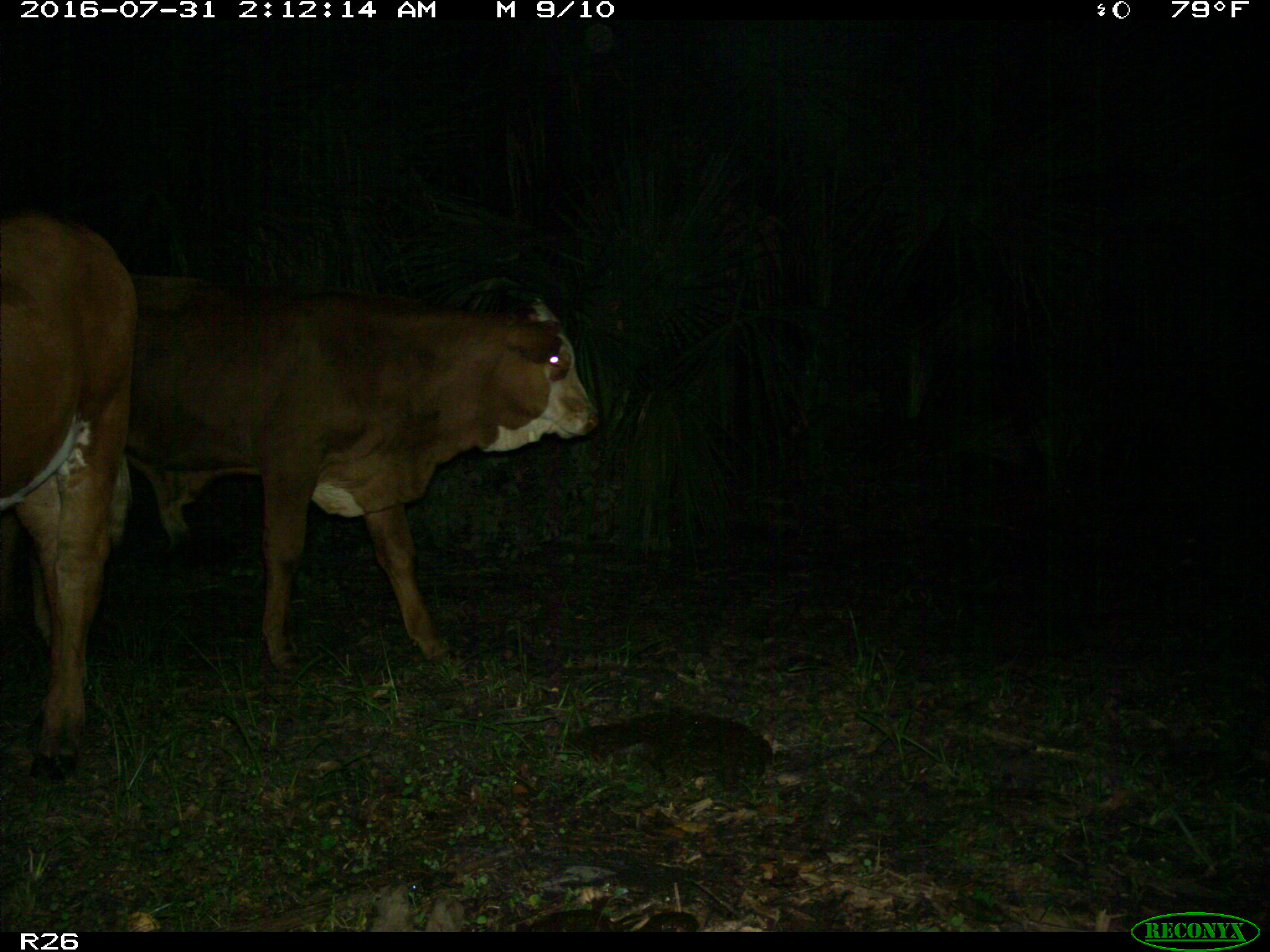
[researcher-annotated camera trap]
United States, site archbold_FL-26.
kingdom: Animalia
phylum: Chordata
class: Mammalia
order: Artiodactyla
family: Bovidae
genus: Bos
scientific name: Bos taurus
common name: domestic cow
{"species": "Bos taurus (domestic cow)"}